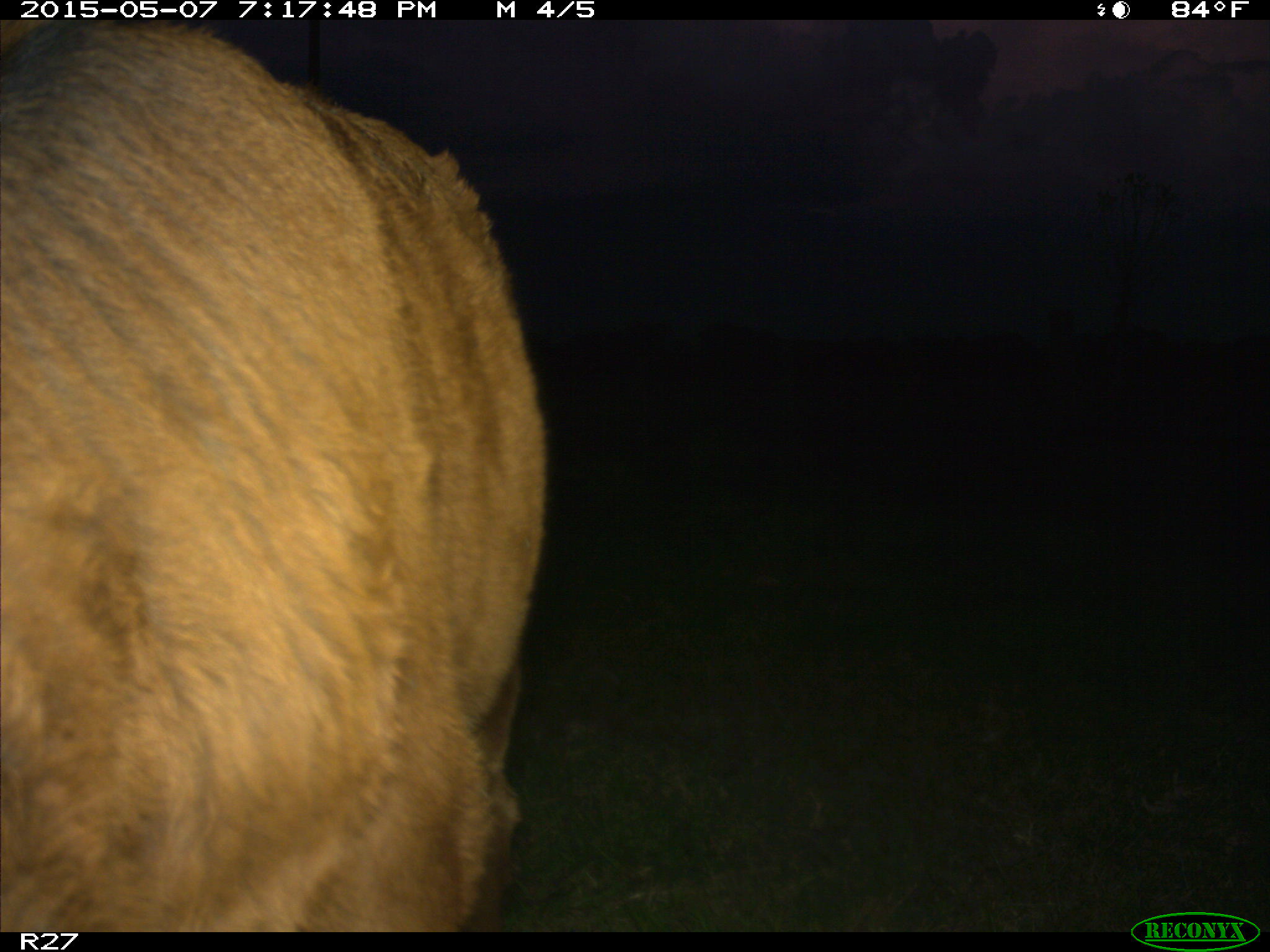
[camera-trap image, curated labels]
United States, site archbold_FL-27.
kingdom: Animalia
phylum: Chordata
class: Mammalia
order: Artiodactyla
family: Bovidae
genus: Bos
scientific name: Bos taurus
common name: domestic cow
Bos taurus (domestic cow).